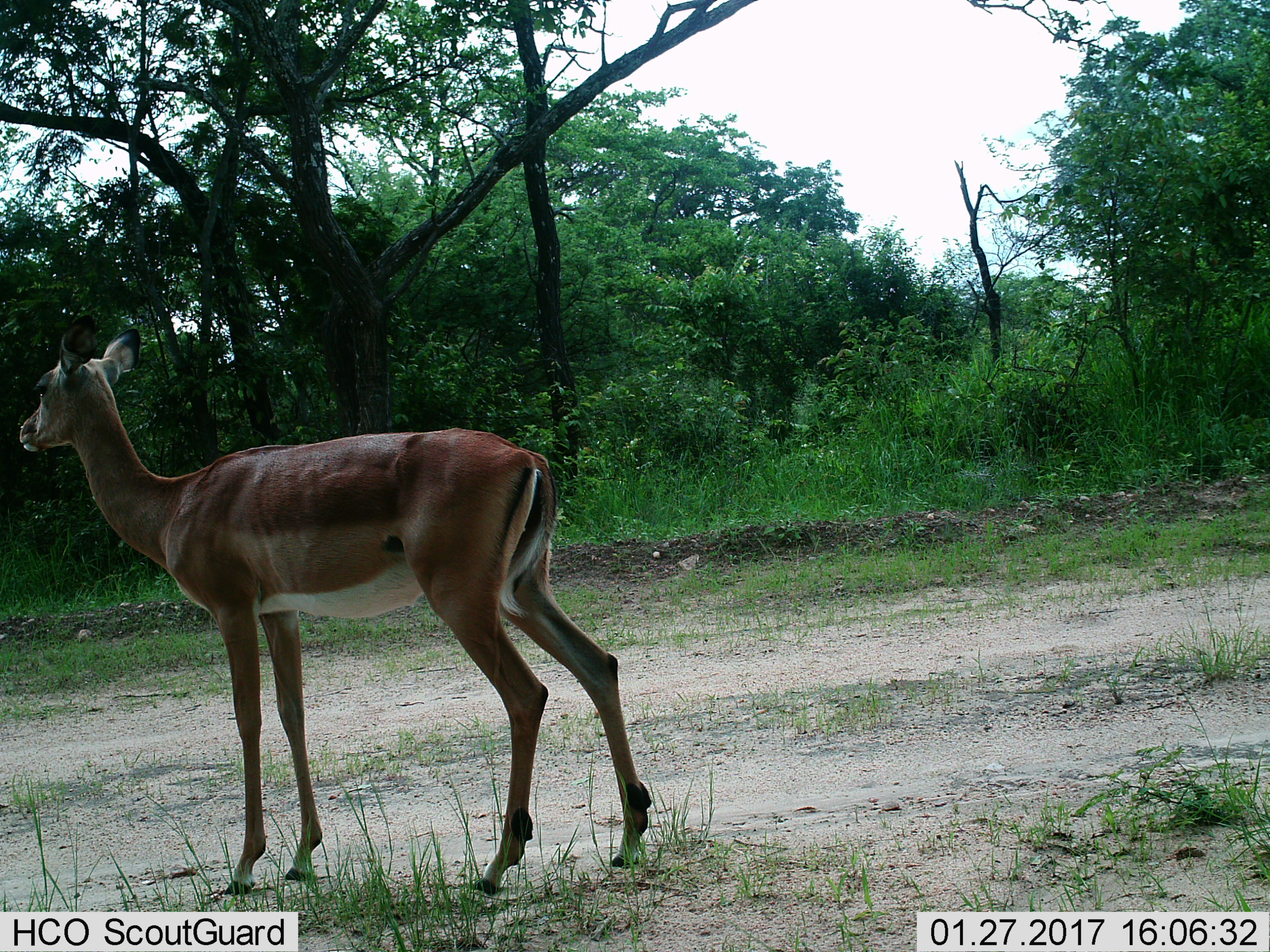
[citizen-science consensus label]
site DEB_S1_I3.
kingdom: Animalia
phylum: Chordata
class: Mammalia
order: Artiodactyla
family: Bovidae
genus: Aepyceros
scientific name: Aepyceros melampus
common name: impala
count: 1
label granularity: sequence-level